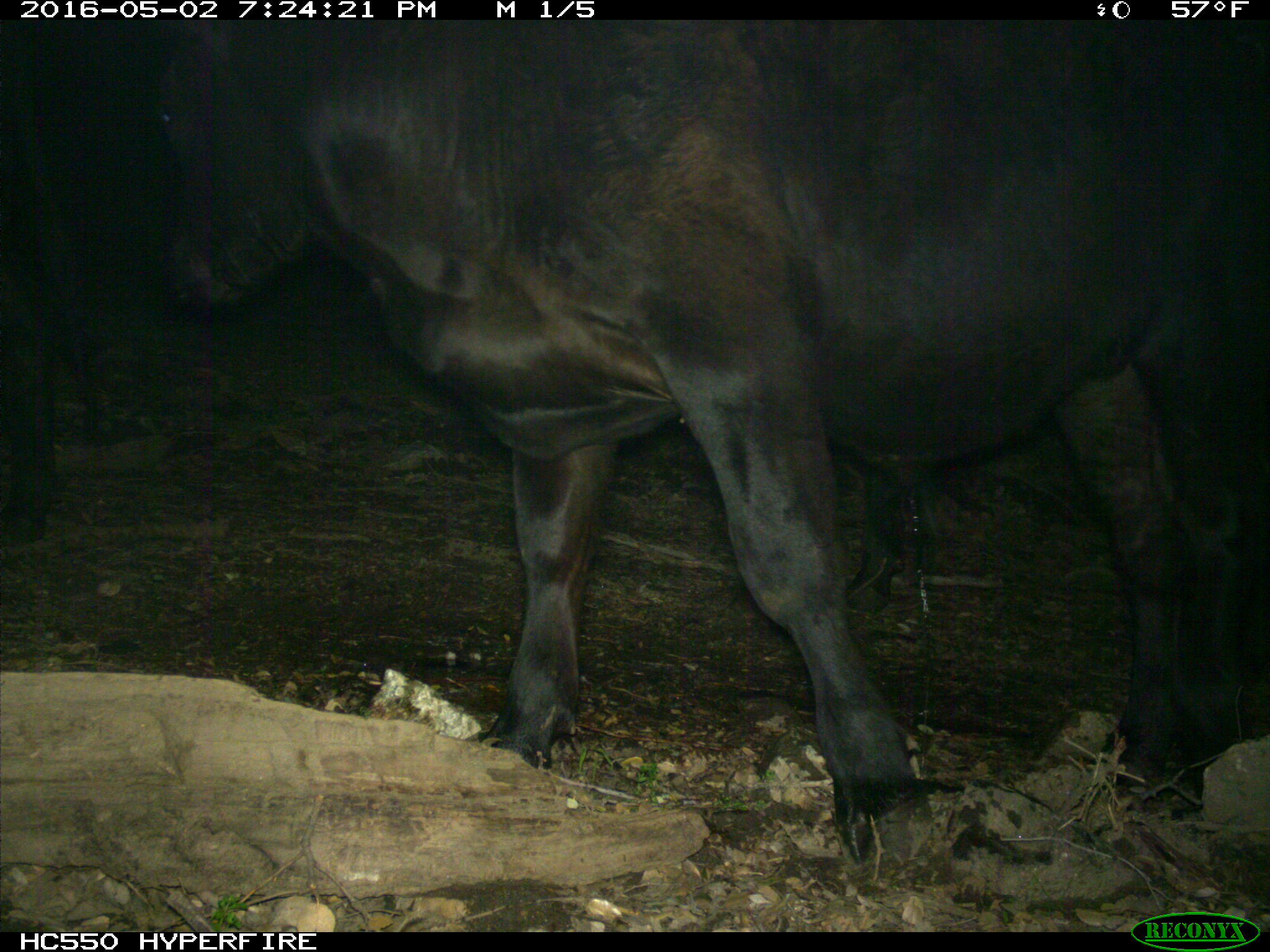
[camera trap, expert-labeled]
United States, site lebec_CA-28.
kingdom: Animalia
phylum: Chordata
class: Mammalia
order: Artiodactyla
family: Bovidae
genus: Bos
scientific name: Bos taurus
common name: domestic cow